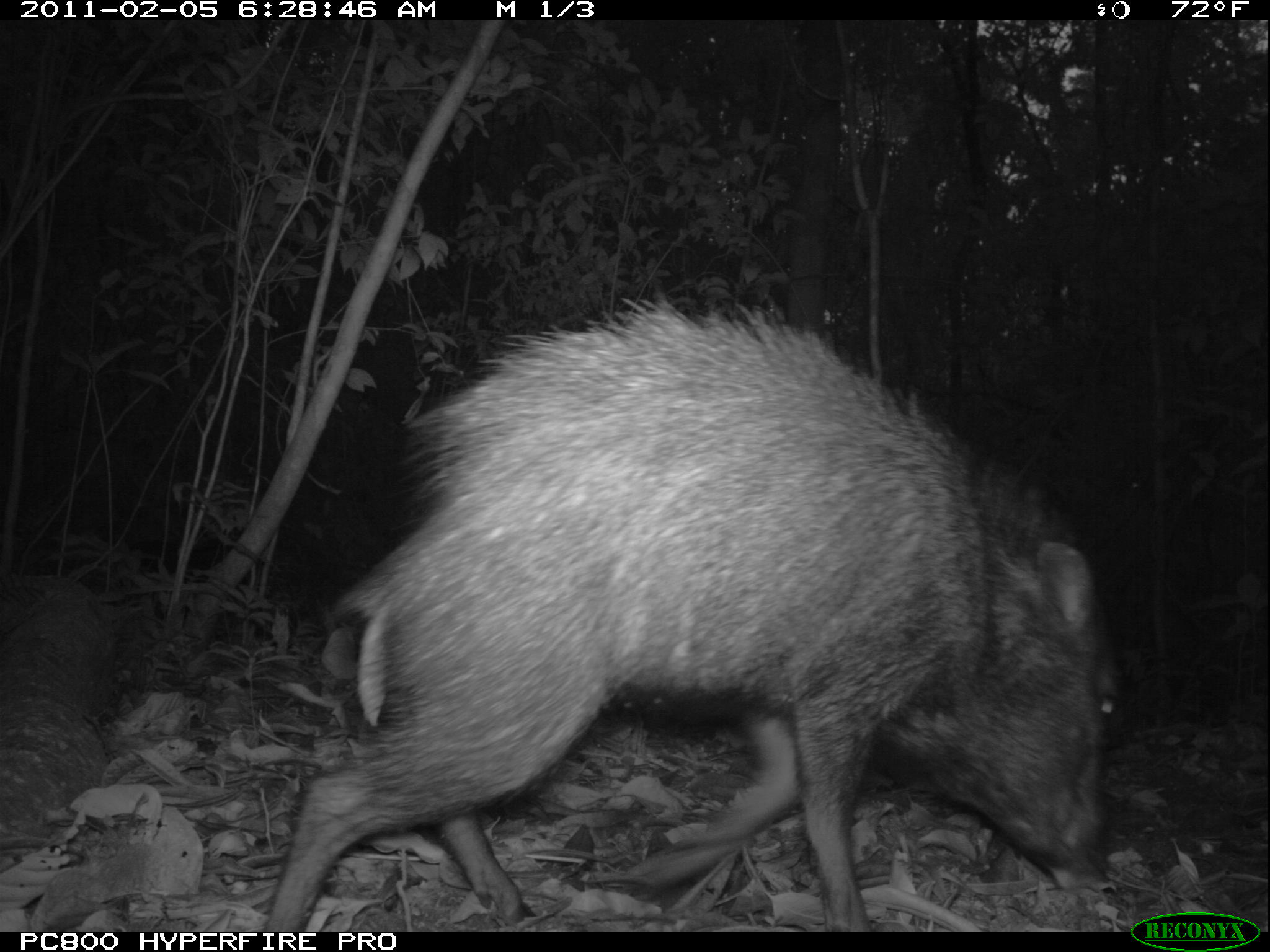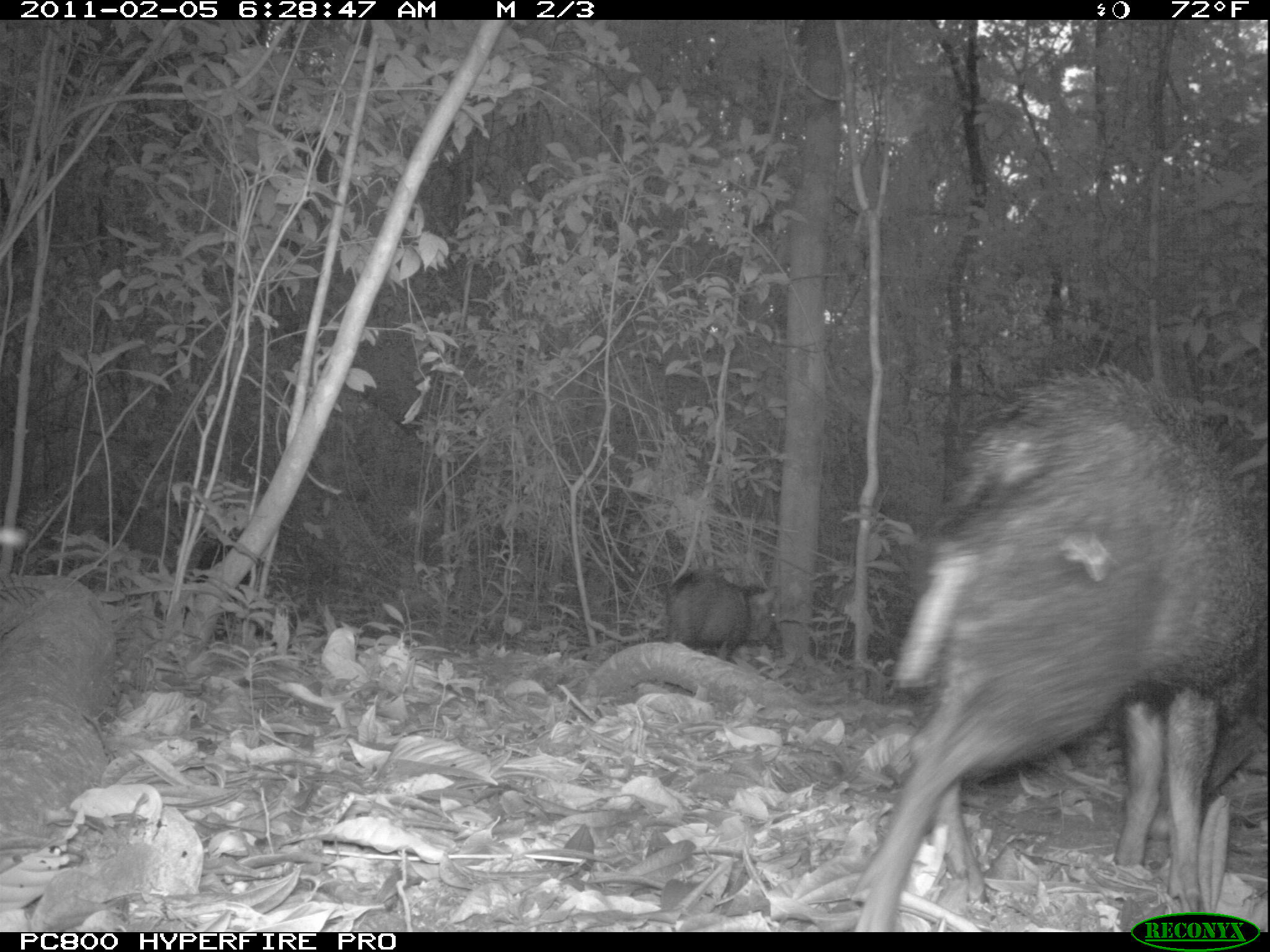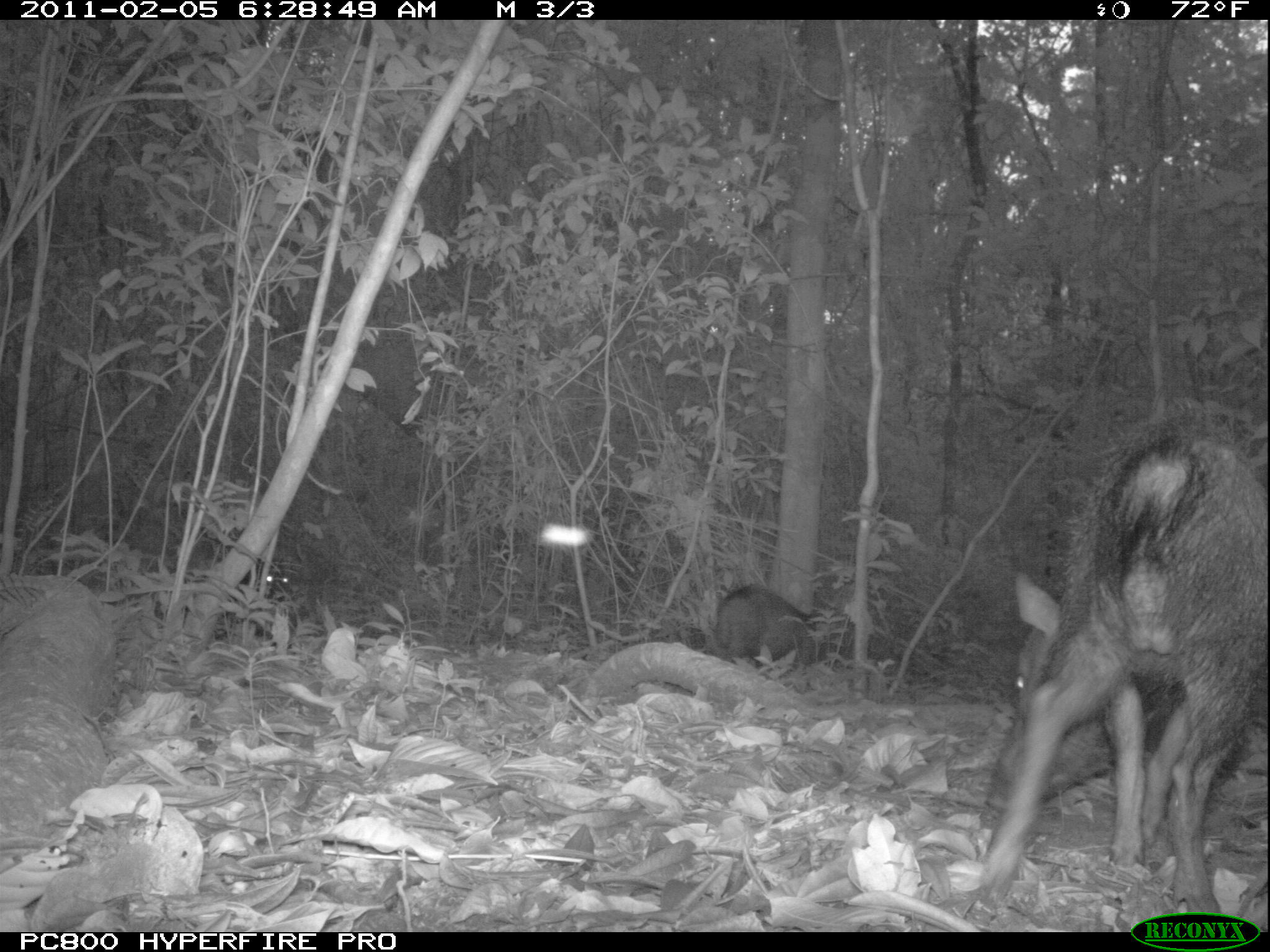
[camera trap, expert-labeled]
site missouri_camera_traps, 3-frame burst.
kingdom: Animalia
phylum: Chordata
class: Mammalia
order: Artiodactyla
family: Tayassuidae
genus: Pecari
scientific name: Pecari tajacu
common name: collared peccary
Collared peccary (Pecari tajacu).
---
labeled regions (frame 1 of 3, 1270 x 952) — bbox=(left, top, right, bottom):
collared peccary: bbox=(260, 294, 1116, 923)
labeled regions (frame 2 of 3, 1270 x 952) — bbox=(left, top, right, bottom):
collared peccary: bbox=(879, 360, 1244, 906)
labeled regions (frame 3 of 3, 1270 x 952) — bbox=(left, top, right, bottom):
collared peccary: bbox=(711, 573, 814, 670)